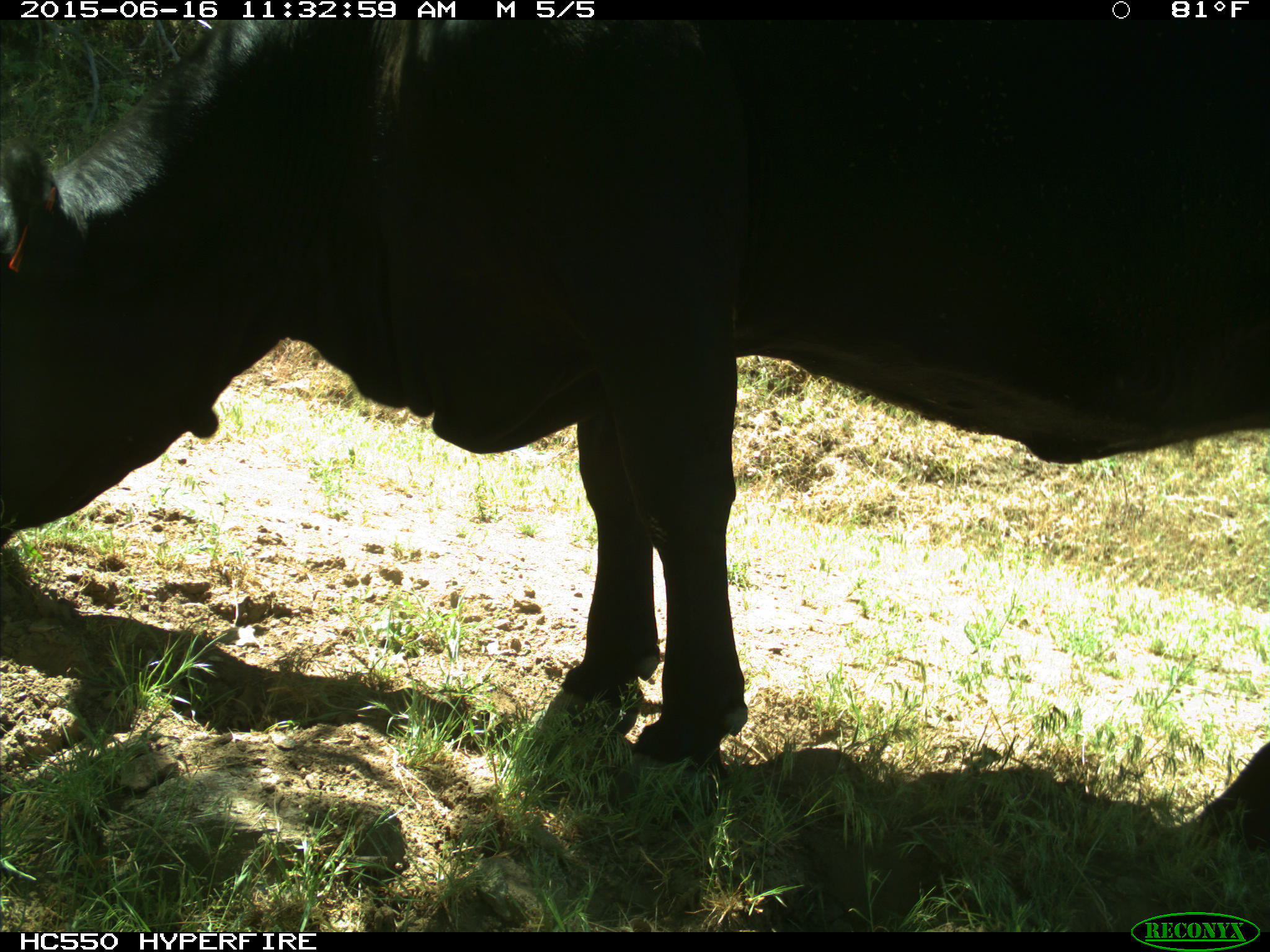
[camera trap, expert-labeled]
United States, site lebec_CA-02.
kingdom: Animalia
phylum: Chordata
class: Mammalia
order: Artiodactyla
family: Bovidae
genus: Bos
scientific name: Bos taurus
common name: domestic cow